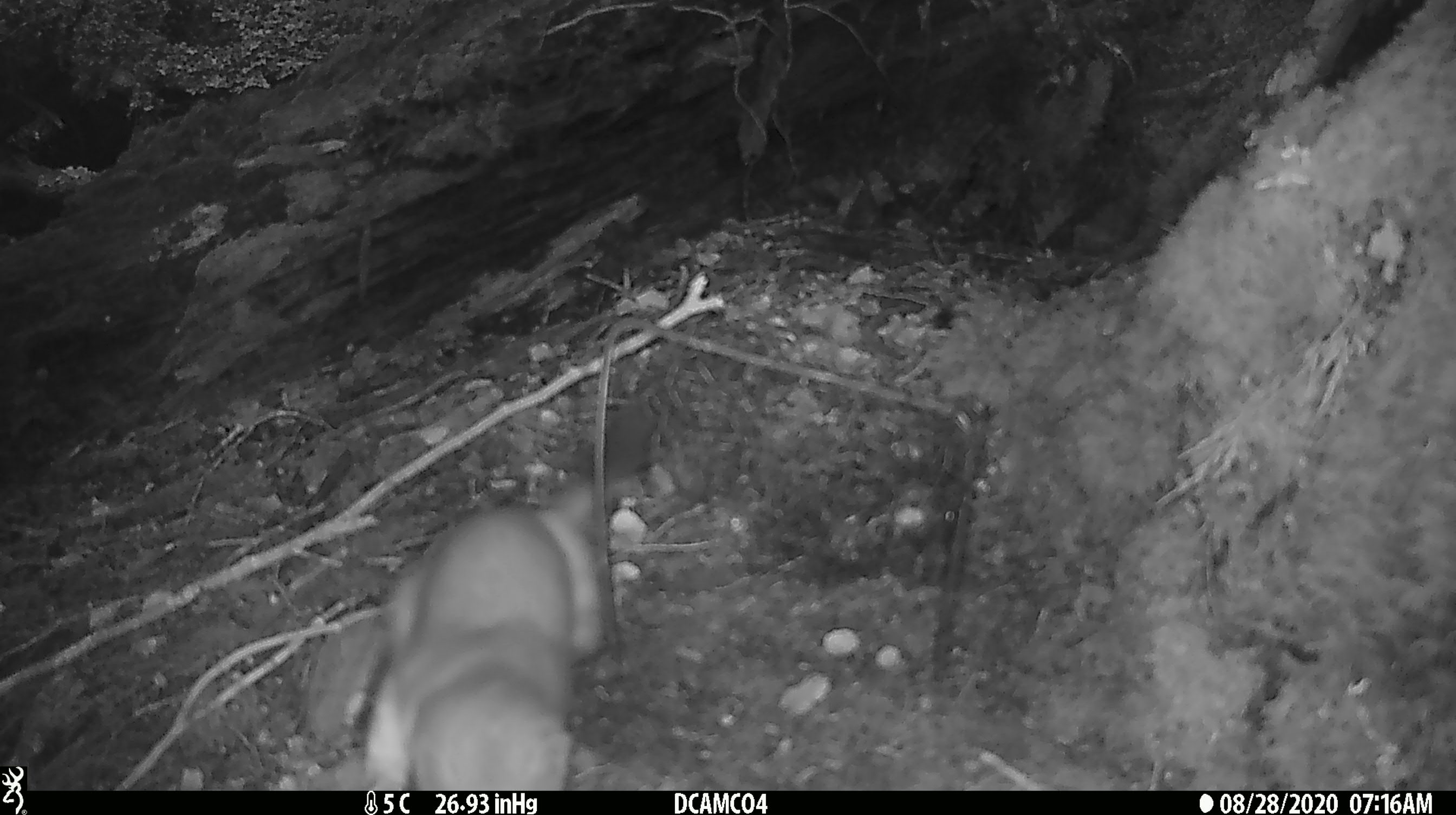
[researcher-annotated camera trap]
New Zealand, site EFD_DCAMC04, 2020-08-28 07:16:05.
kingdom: Animalia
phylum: Chordata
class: Mammalia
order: Carnivora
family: Mustelidae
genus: Mustela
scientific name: Mustela erminea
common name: stoat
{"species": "stoat (Mustela erminea)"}